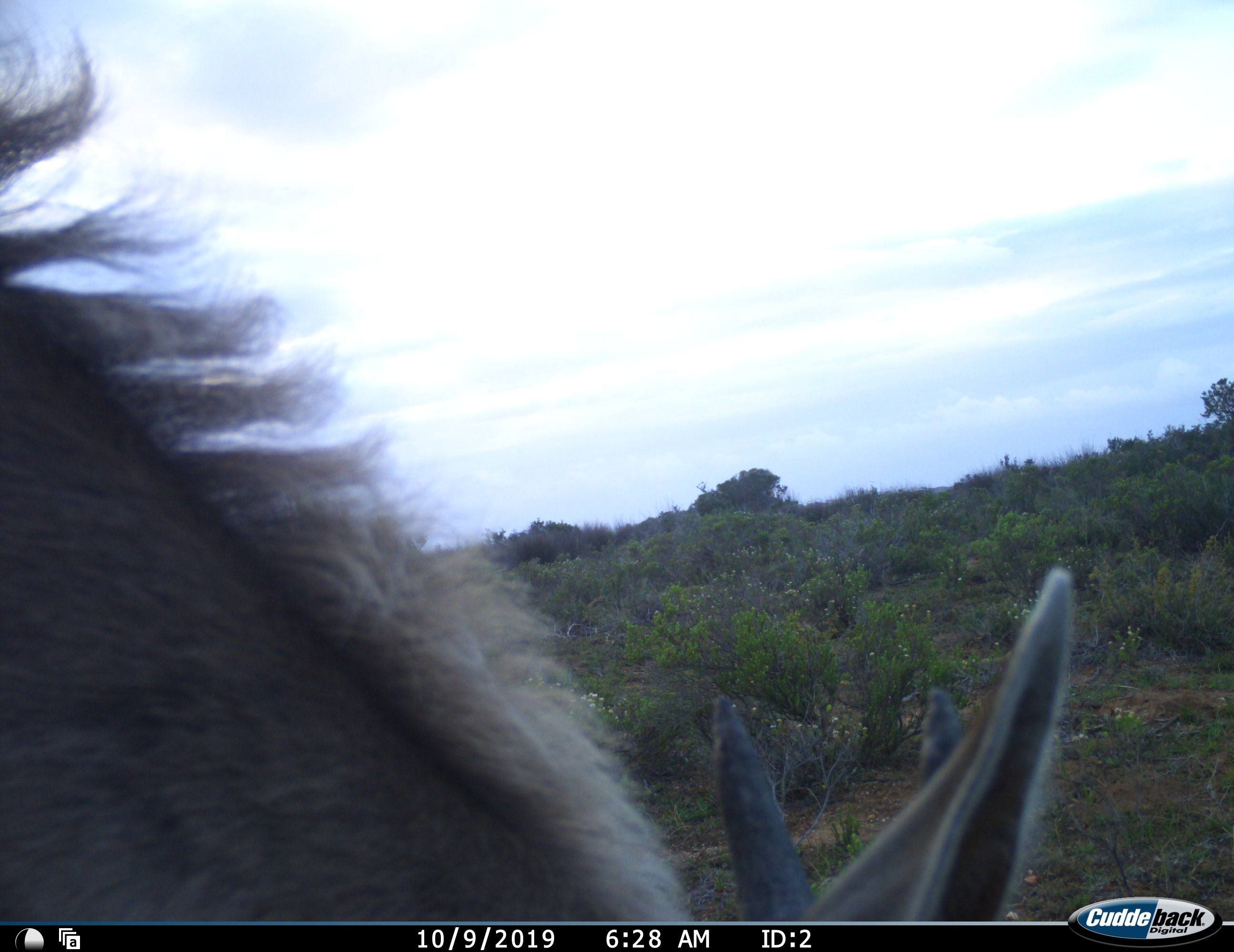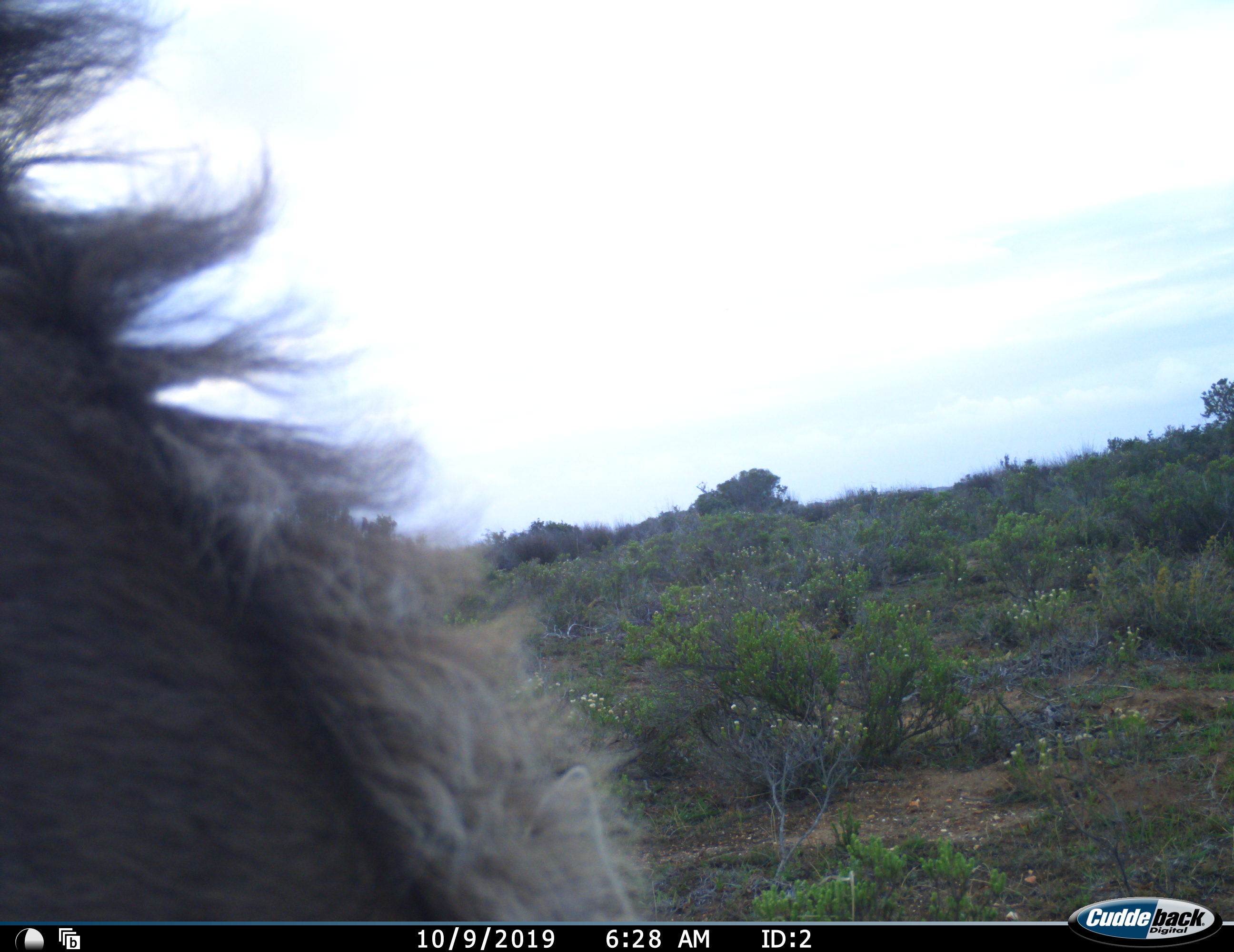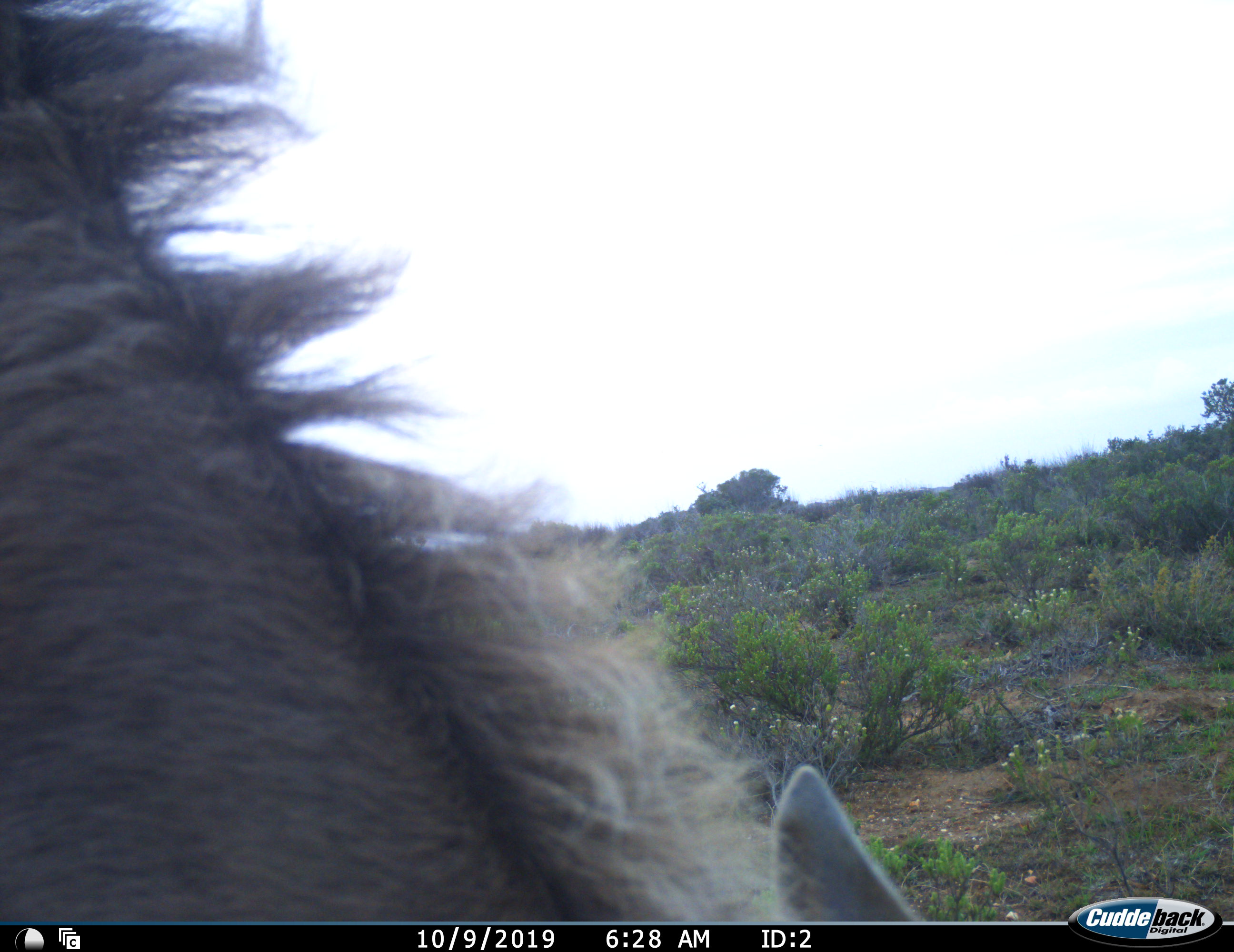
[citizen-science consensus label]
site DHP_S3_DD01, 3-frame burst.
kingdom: Animalia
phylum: Chordata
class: Mammalia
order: Artiodactyla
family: Bovidae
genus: Tragelaphus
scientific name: Tragelaphus oryx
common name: eland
Eland (Tragelaphus oryx), count 1. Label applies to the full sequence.